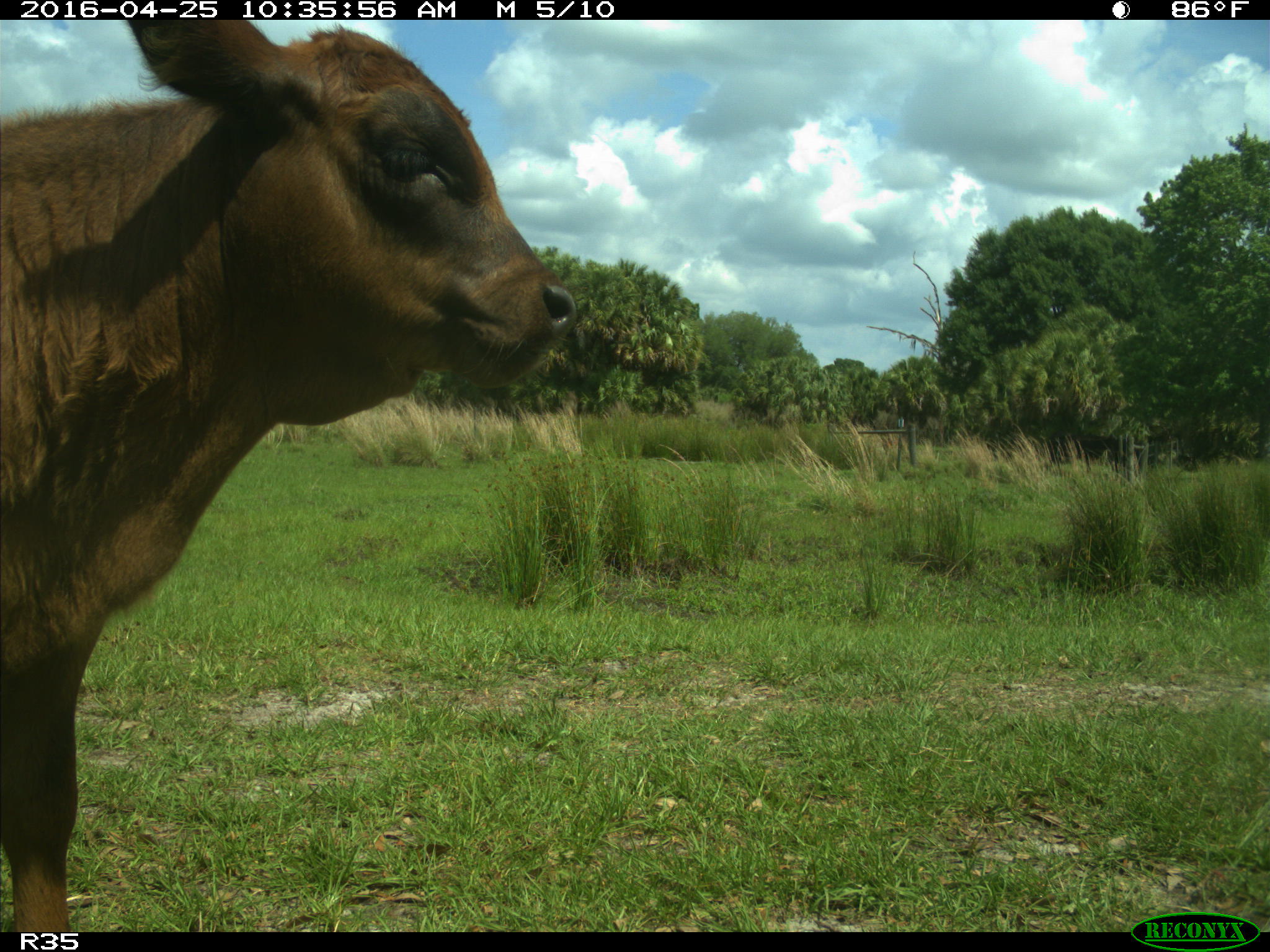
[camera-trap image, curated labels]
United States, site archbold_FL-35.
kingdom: Animalia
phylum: Chordata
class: Mammalia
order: Artiodactyla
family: Bovidae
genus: Bos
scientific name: Bos taurus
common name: domestic cow